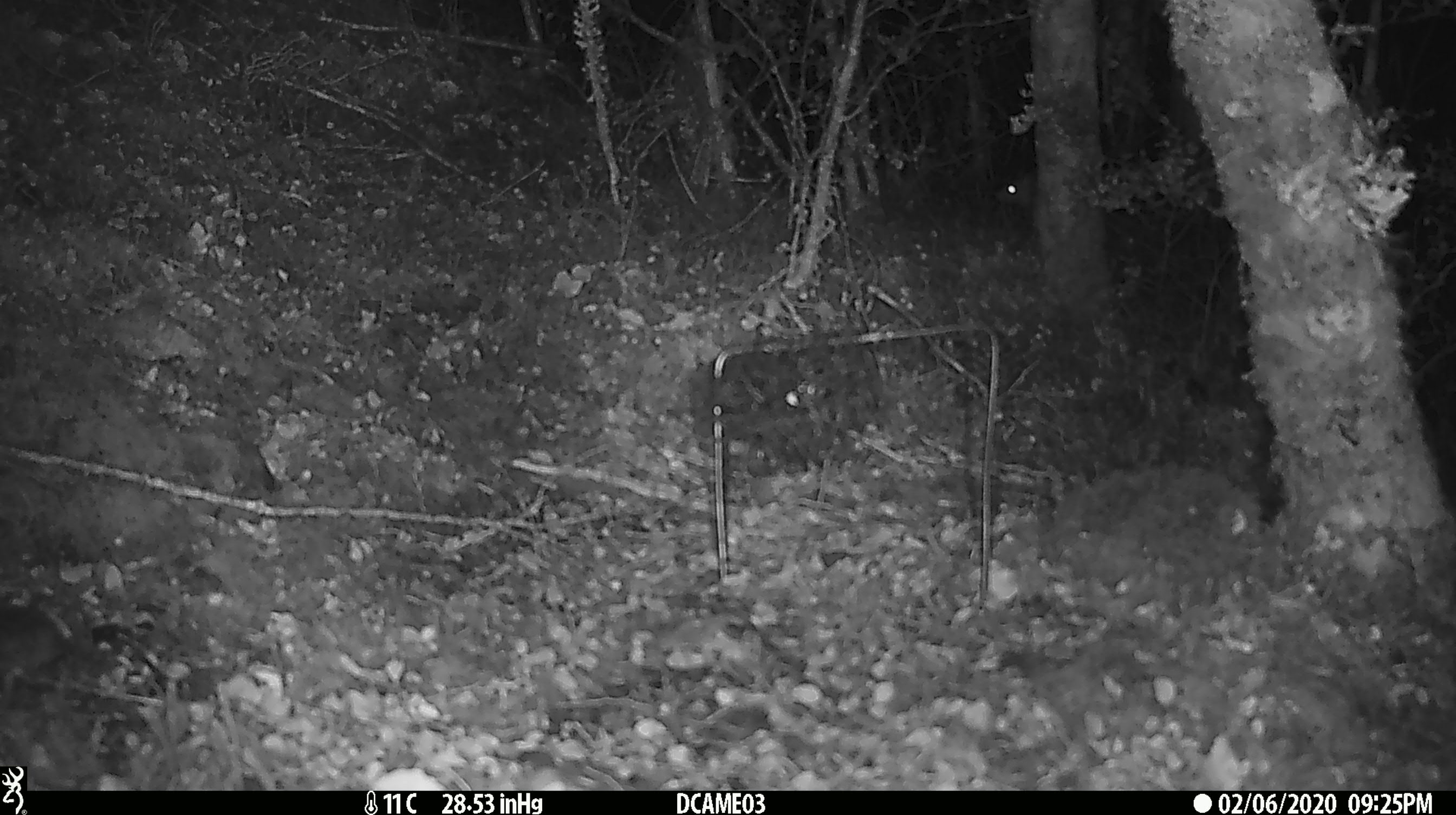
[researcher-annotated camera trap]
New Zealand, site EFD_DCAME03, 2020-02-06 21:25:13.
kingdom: Animalia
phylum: Chordata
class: Mammalia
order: Rodentia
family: Muridae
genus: Rattus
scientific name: Rattus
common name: rat